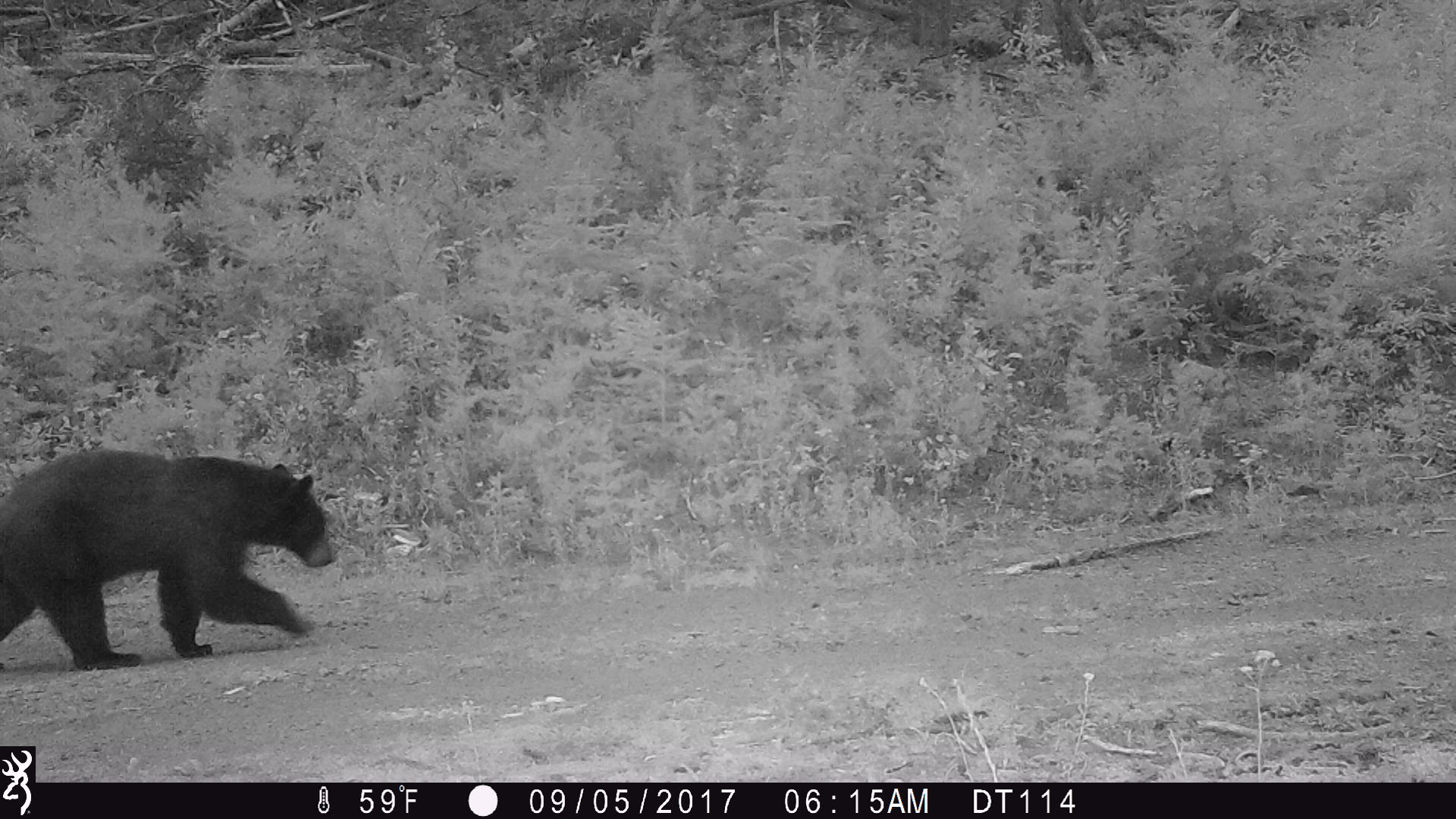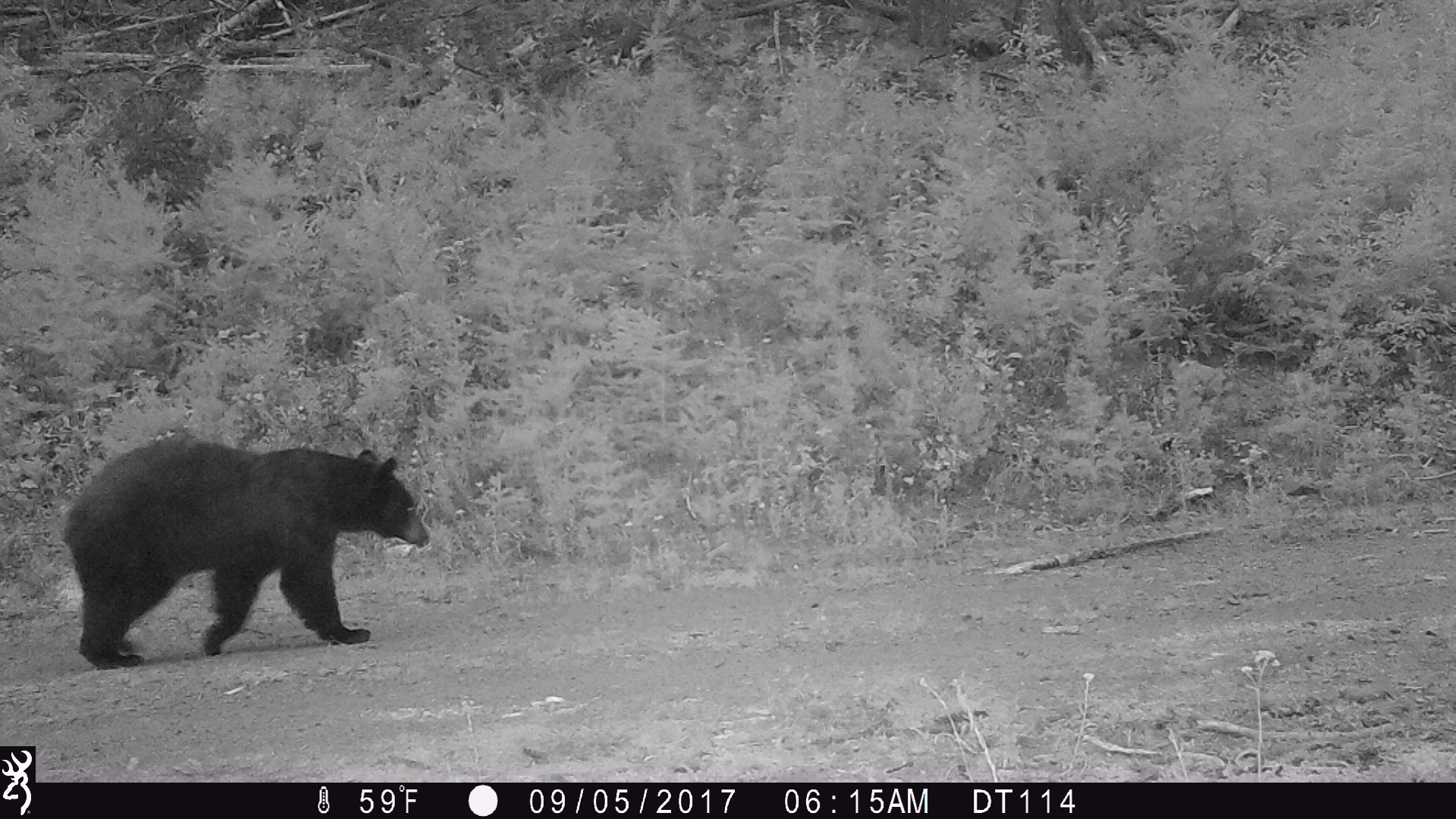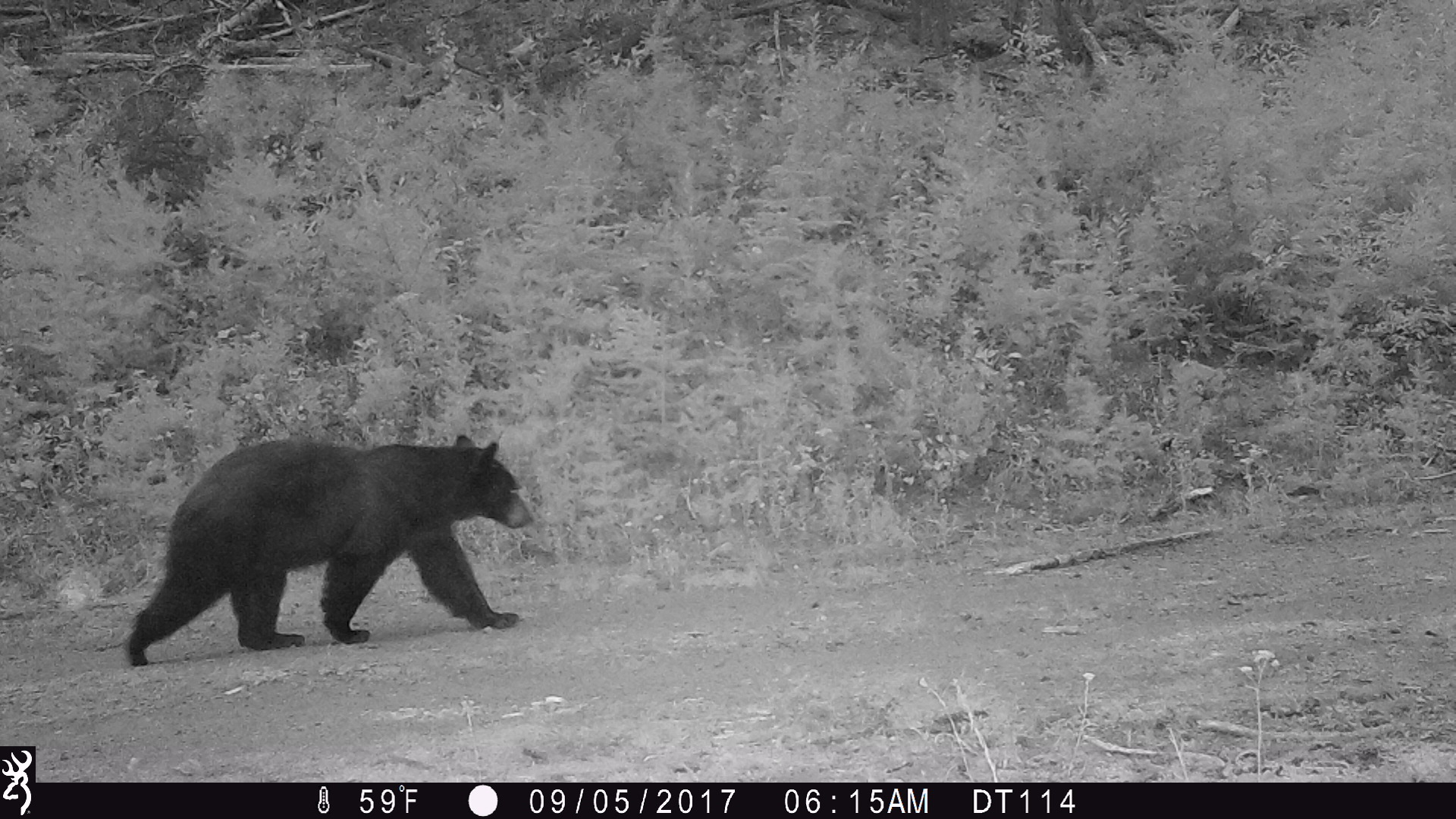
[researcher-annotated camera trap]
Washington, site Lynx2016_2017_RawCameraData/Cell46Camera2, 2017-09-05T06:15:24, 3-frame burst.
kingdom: Animalia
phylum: Chordata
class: Mammalia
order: Carnivora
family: Ursidae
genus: Ursus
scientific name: Ursus americanus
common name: american black bear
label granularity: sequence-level